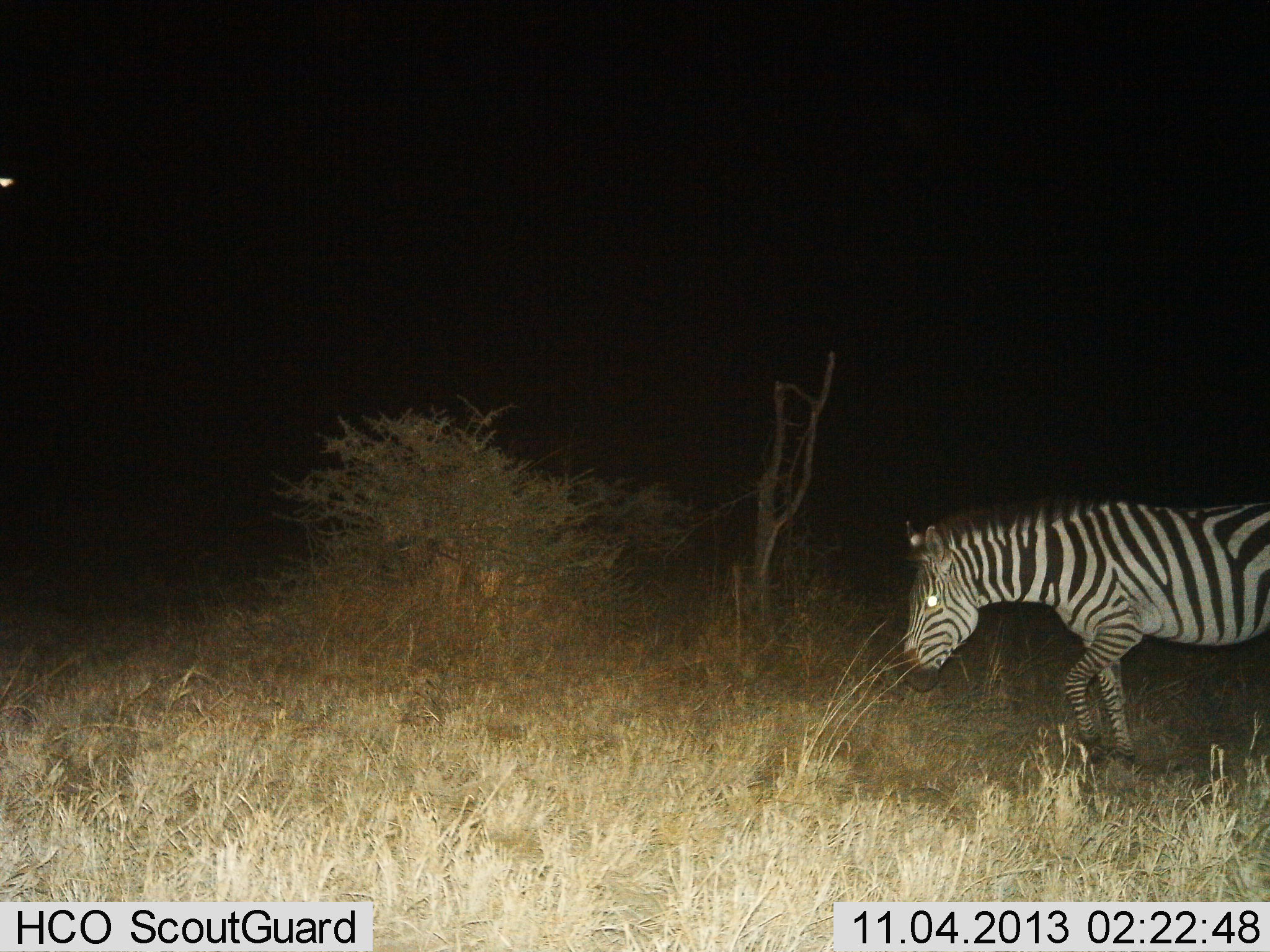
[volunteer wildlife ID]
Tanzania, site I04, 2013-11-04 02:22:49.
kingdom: Animalia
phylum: Chordata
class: Mammalia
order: Perissodactyla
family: Equidae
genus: Equus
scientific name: Equus quagga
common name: plains zebra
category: zebra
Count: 1.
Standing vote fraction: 14%.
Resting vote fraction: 0%.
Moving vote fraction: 81%.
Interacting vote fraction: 0%.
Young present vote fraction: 0%.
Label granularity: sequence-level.